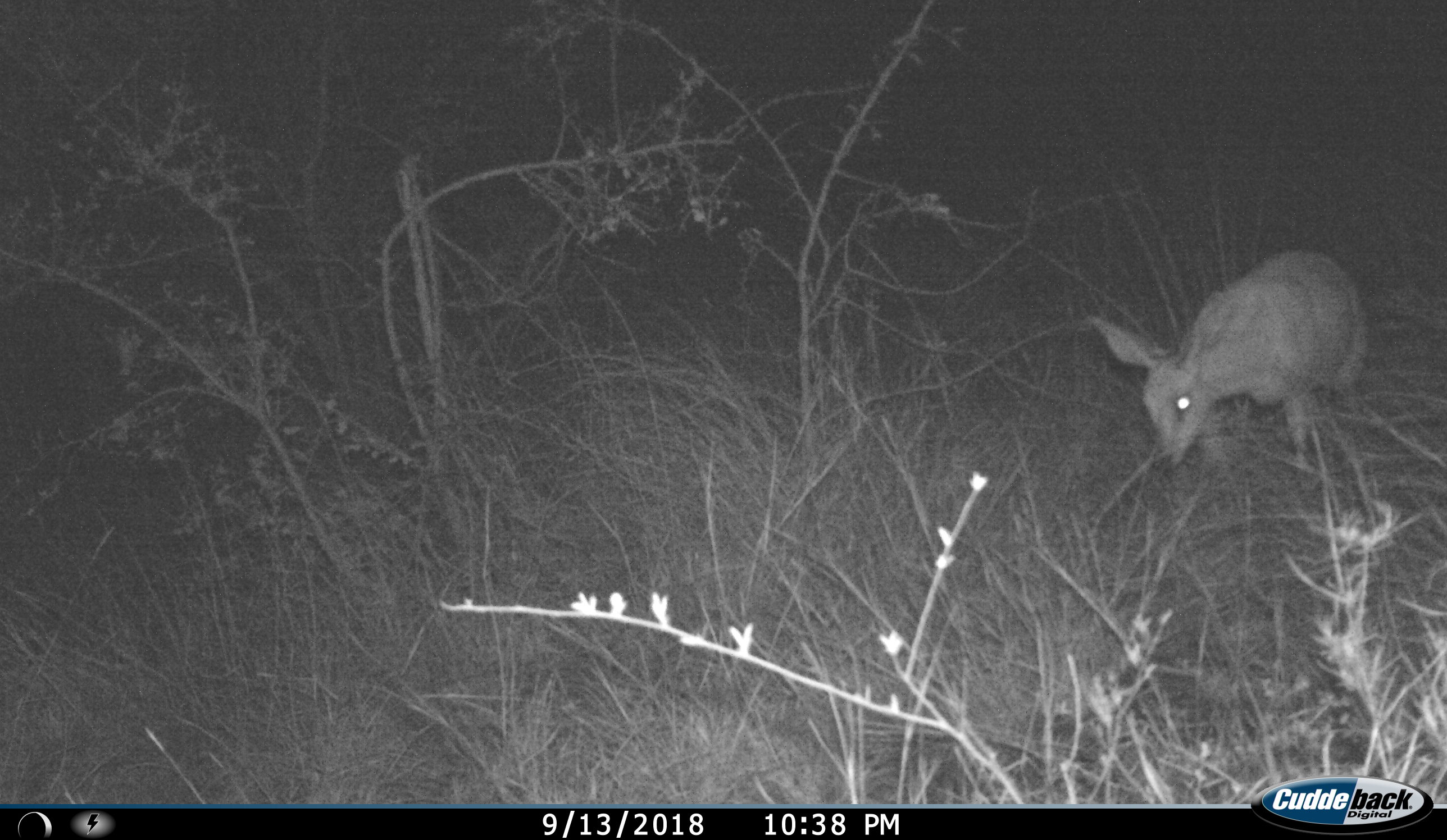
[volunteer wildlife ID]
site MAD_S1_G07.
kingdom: Animalia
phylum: Chordata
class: Mammalia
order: Artiodactyla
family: Bovidae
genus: Redunca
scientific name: Redunca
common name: reedbuck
Reedbuck (Redunca), count 1. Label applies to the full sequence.